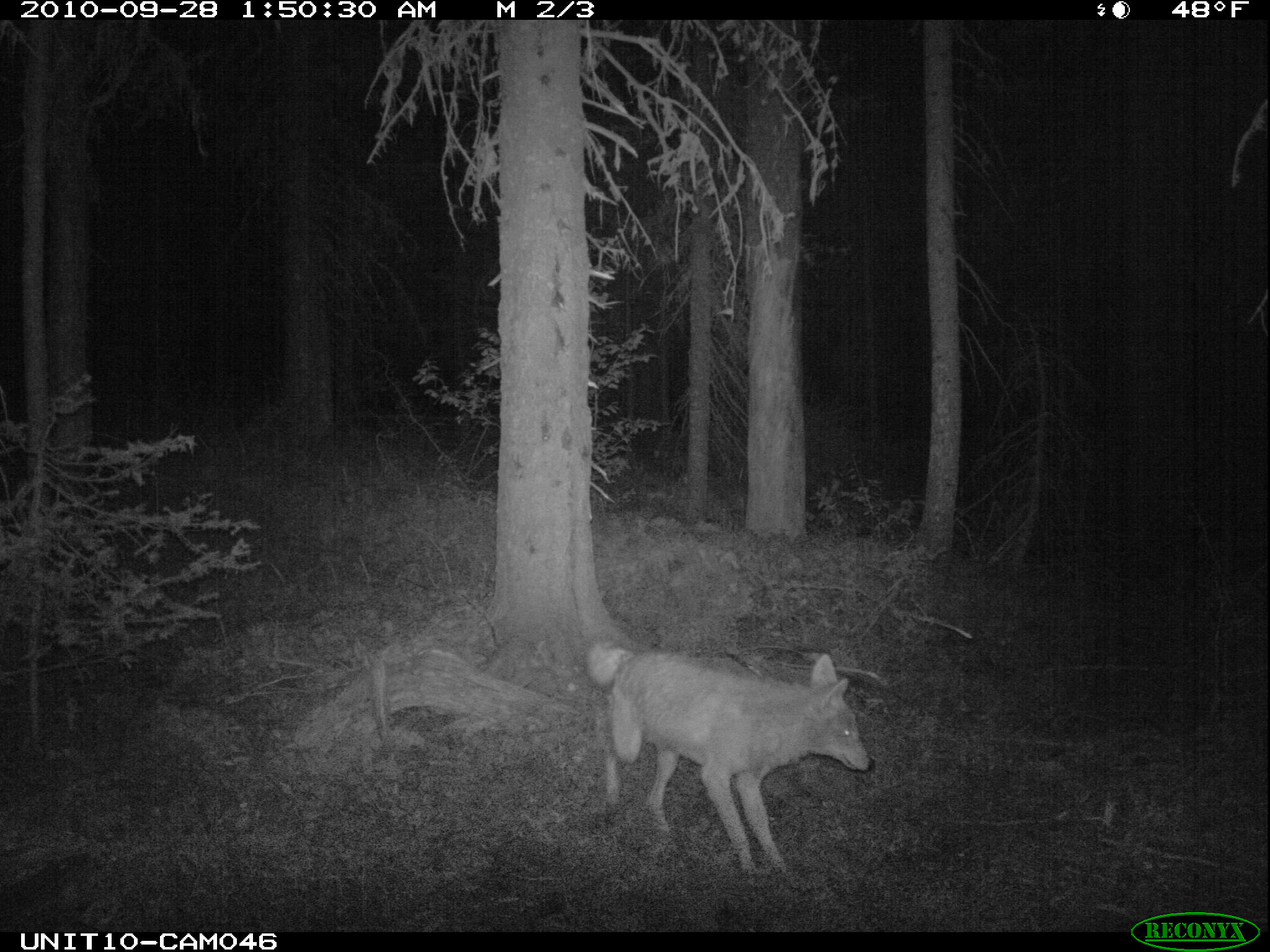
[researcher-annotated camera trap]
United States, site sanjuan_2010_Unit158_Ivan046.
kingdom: Animalia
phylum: Chordata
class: Mammalia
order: Carnivora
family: Canidae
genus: Canis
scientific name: Canis latrans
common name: coyote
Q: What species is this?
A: Canis latrans (coyote).